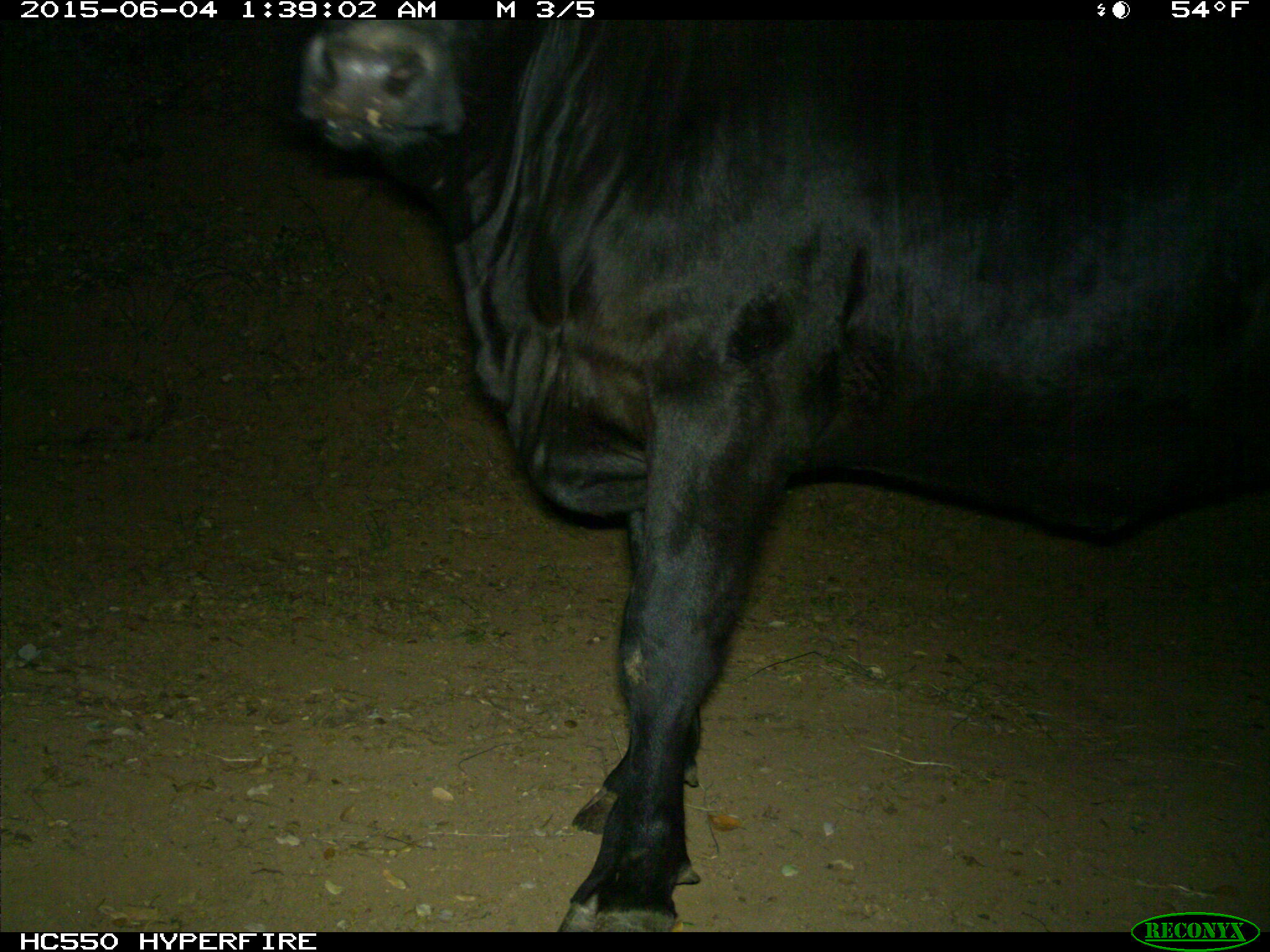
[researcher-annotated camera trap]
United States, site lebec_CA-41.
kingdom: Animalia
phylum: Chordata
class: Mammalia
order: Artiodactyla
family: Bovidae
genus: Bos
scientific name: Bos taurus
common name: domestic cow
Bos taurus (domestic cow).